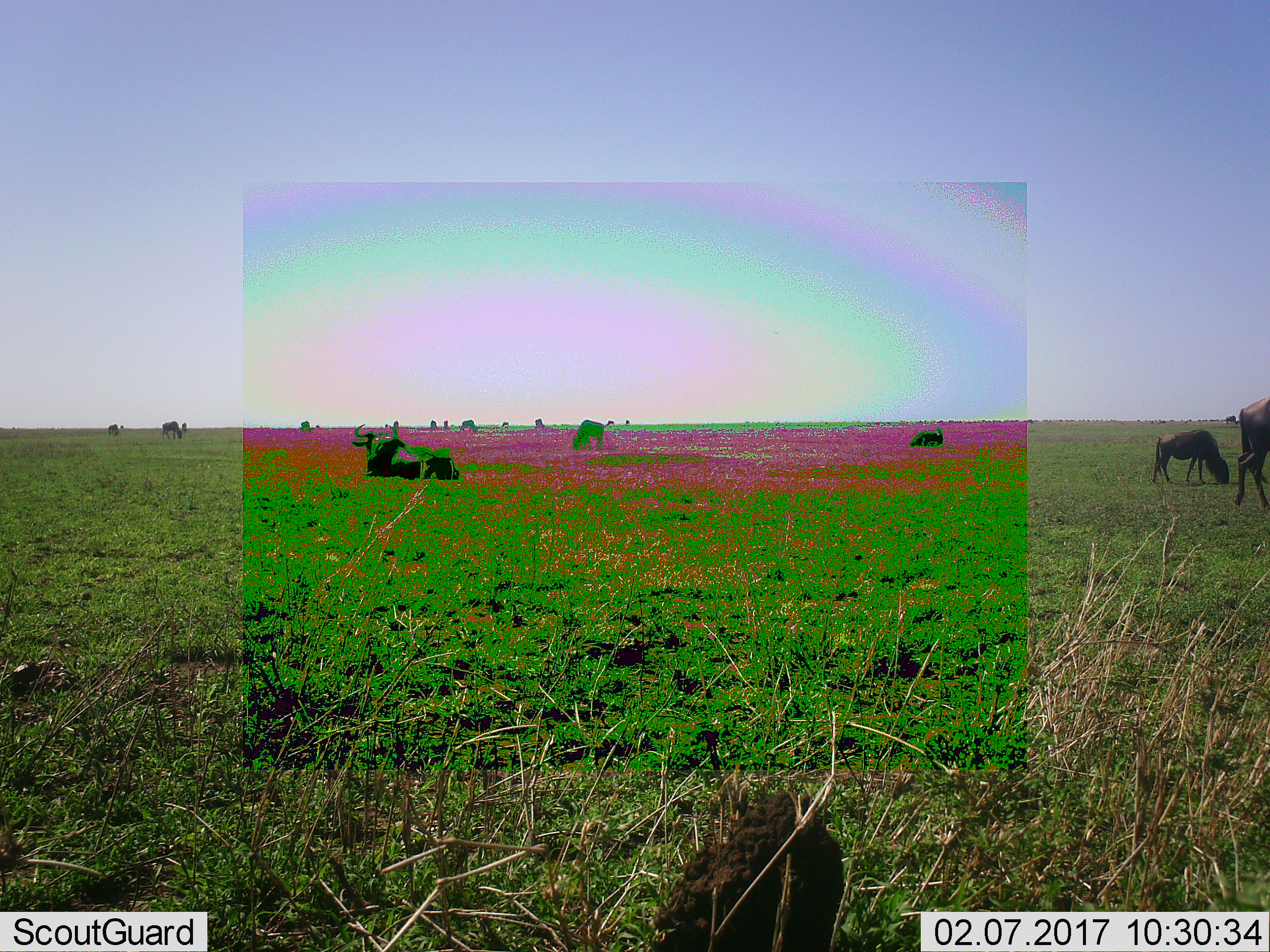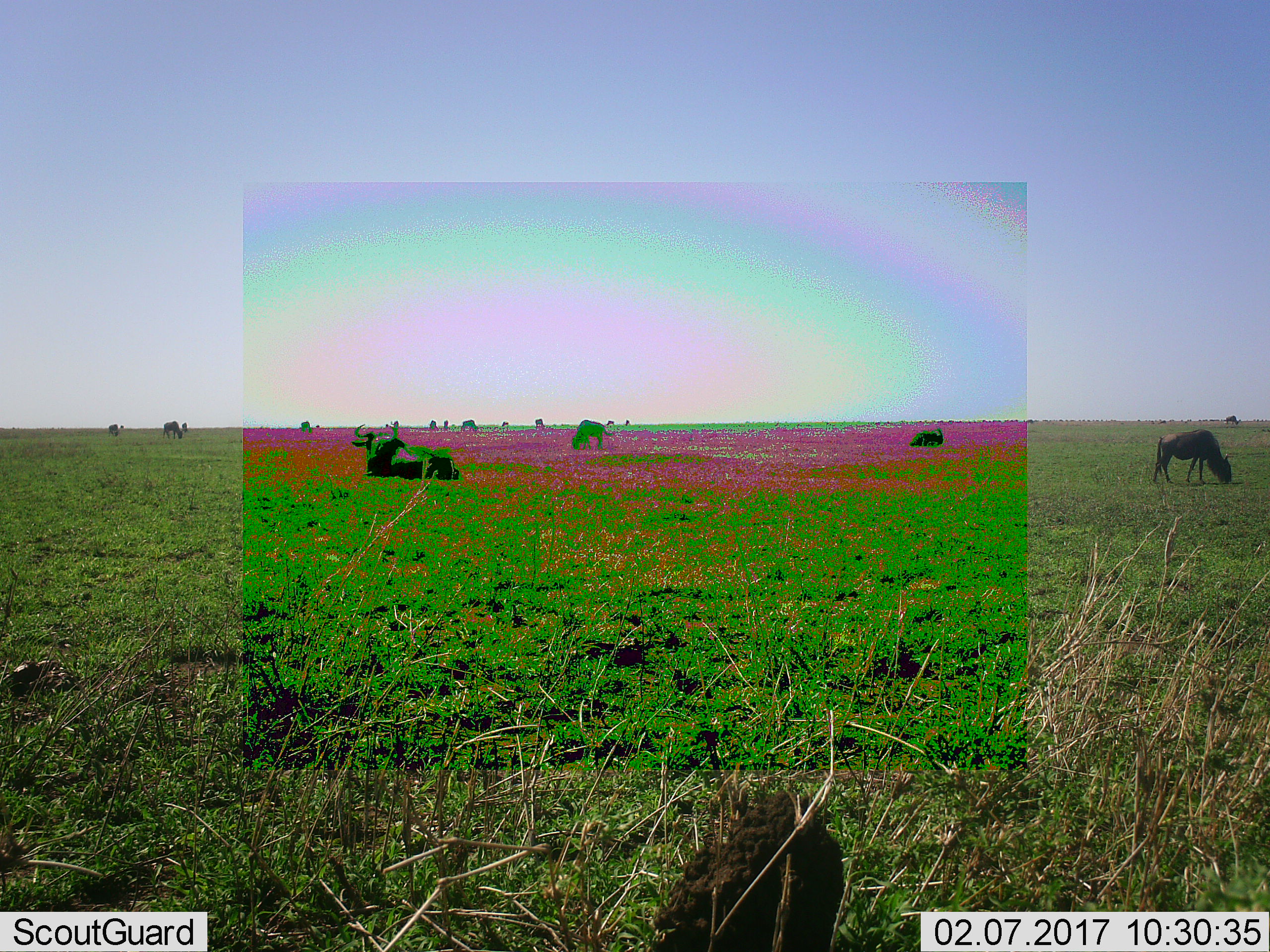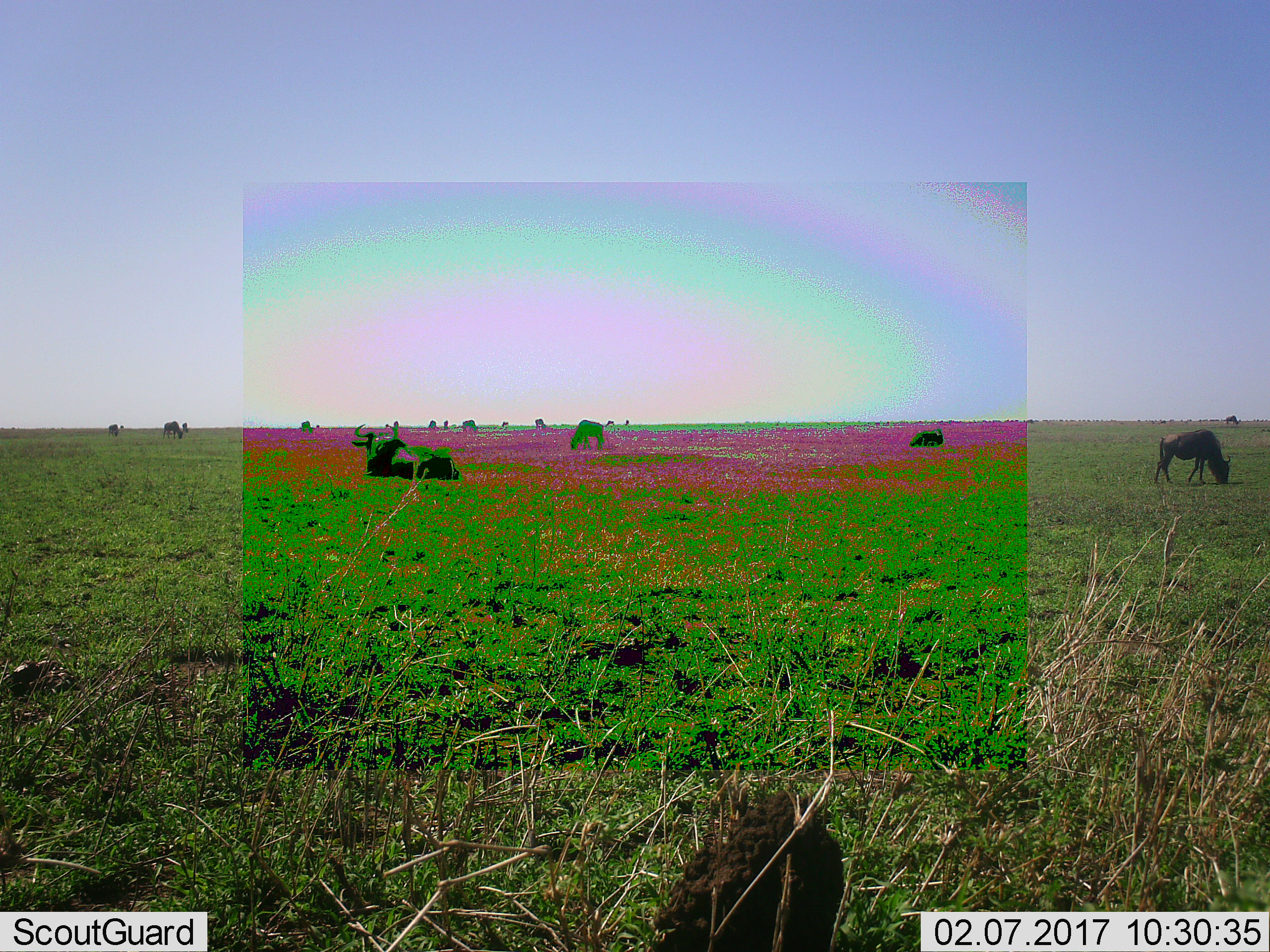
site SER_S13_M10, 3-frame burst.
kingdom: Animalia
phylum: Chordata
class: Mammalia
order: Artiodactyla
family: Bovidae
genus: Connochaetes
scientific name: Connochaetes taurinus taurinus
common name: blue wildebeest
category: wildebeestblue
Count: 11-50.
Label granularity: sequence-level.